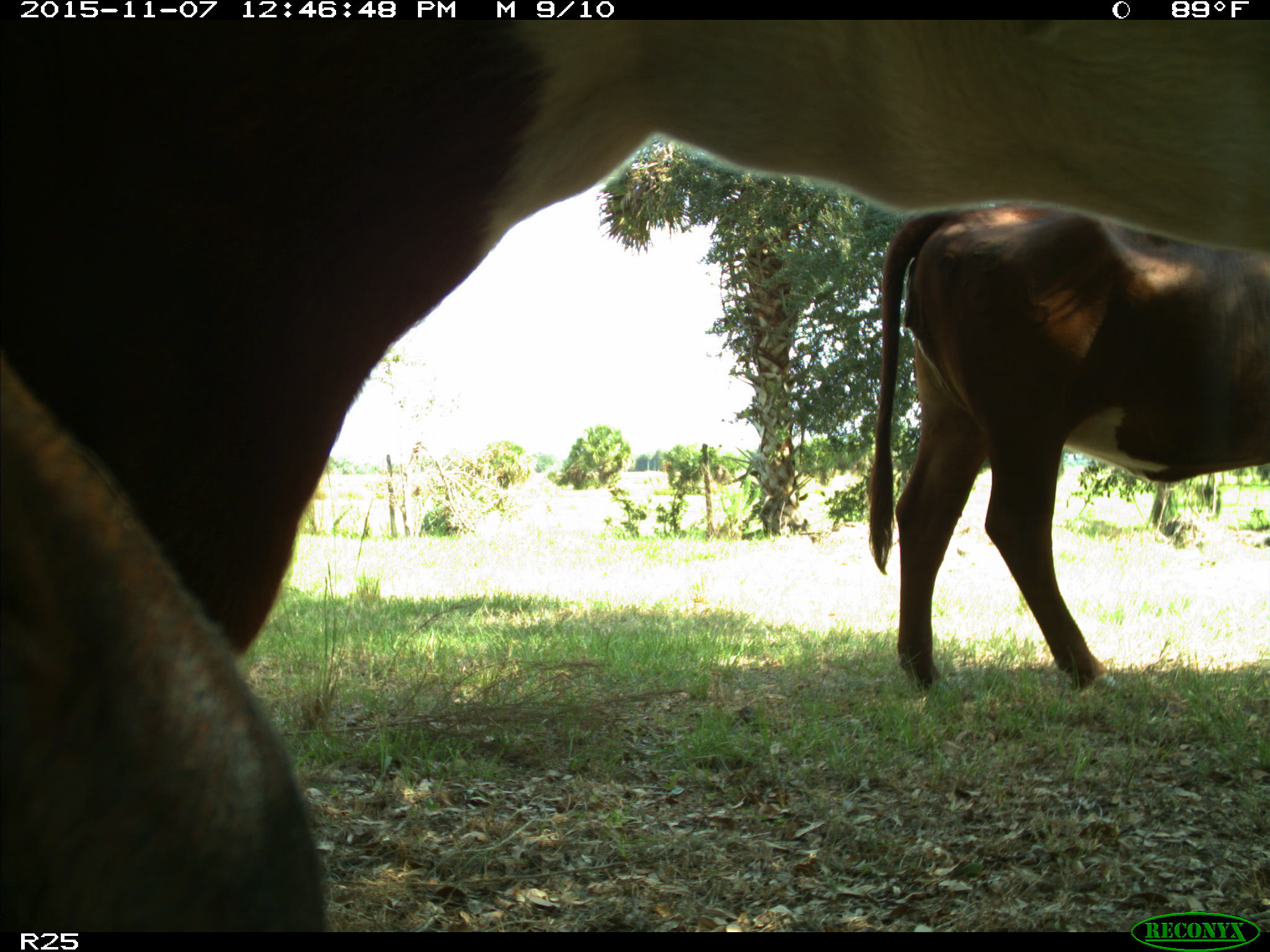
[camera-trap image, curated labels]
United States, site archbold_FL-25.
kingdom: Animalia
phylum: Chordata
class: Mammalia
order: Artiodactyla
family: Bovidae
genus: Bos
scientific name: Bos taurus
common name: domestic cow